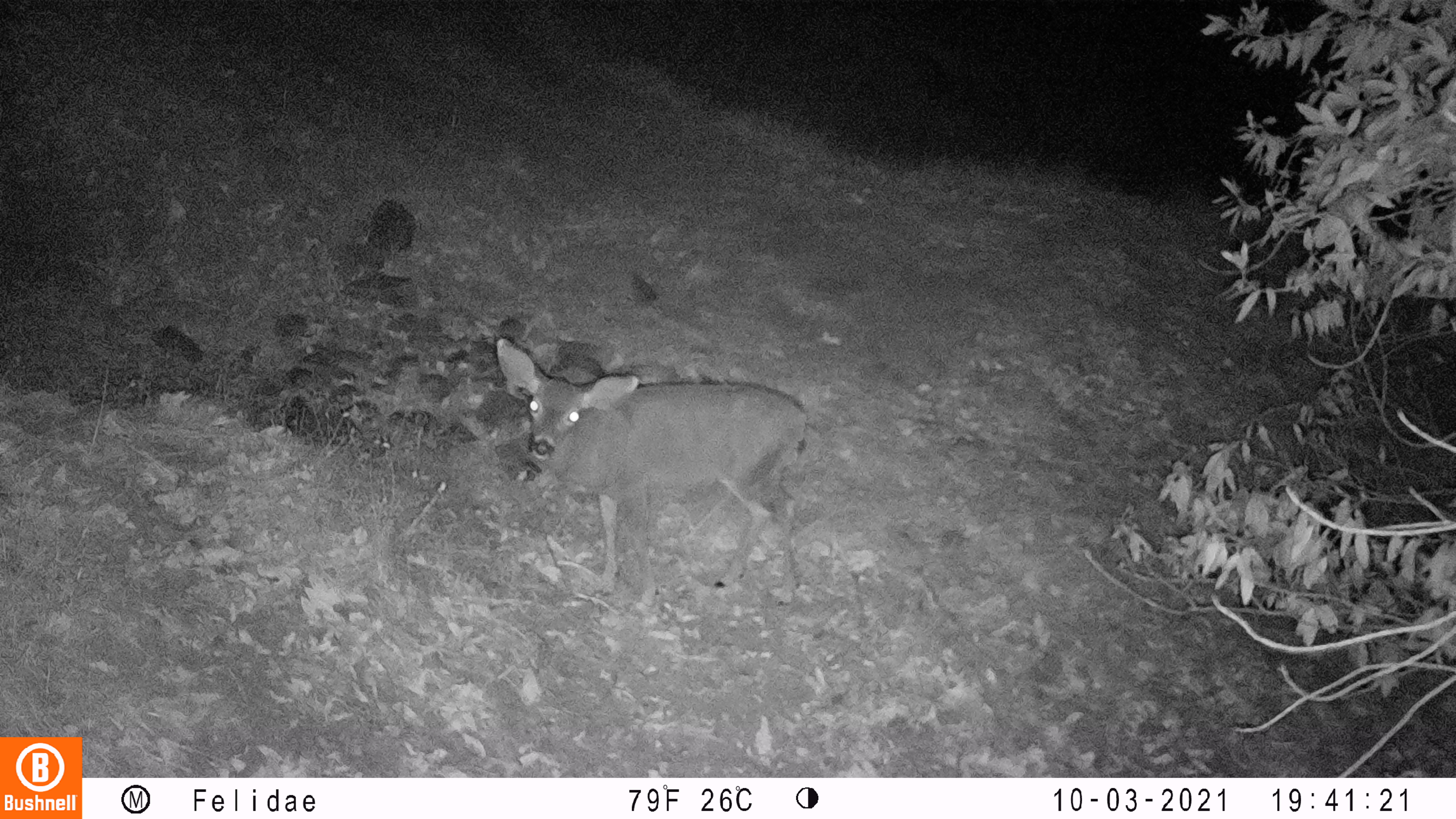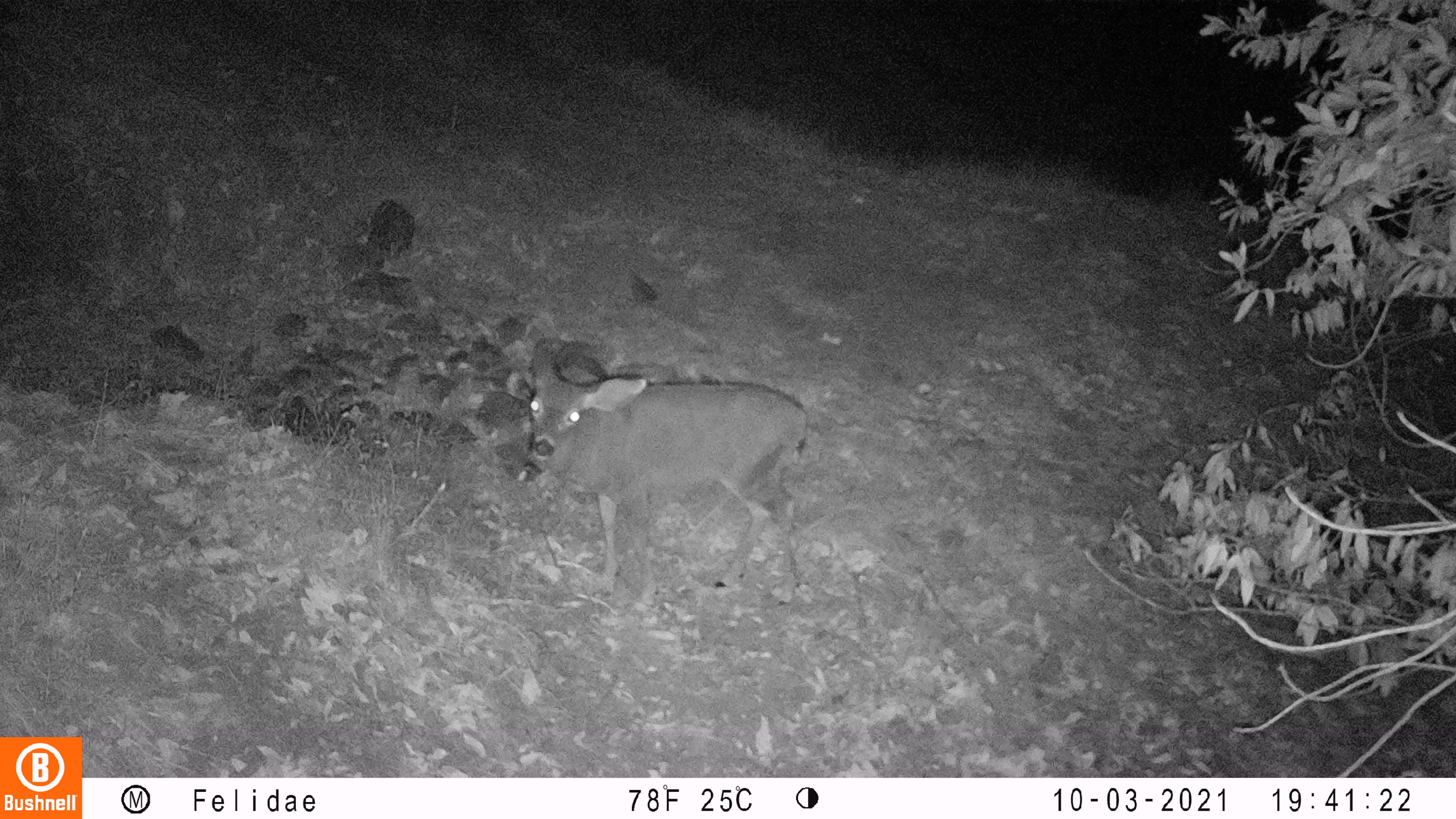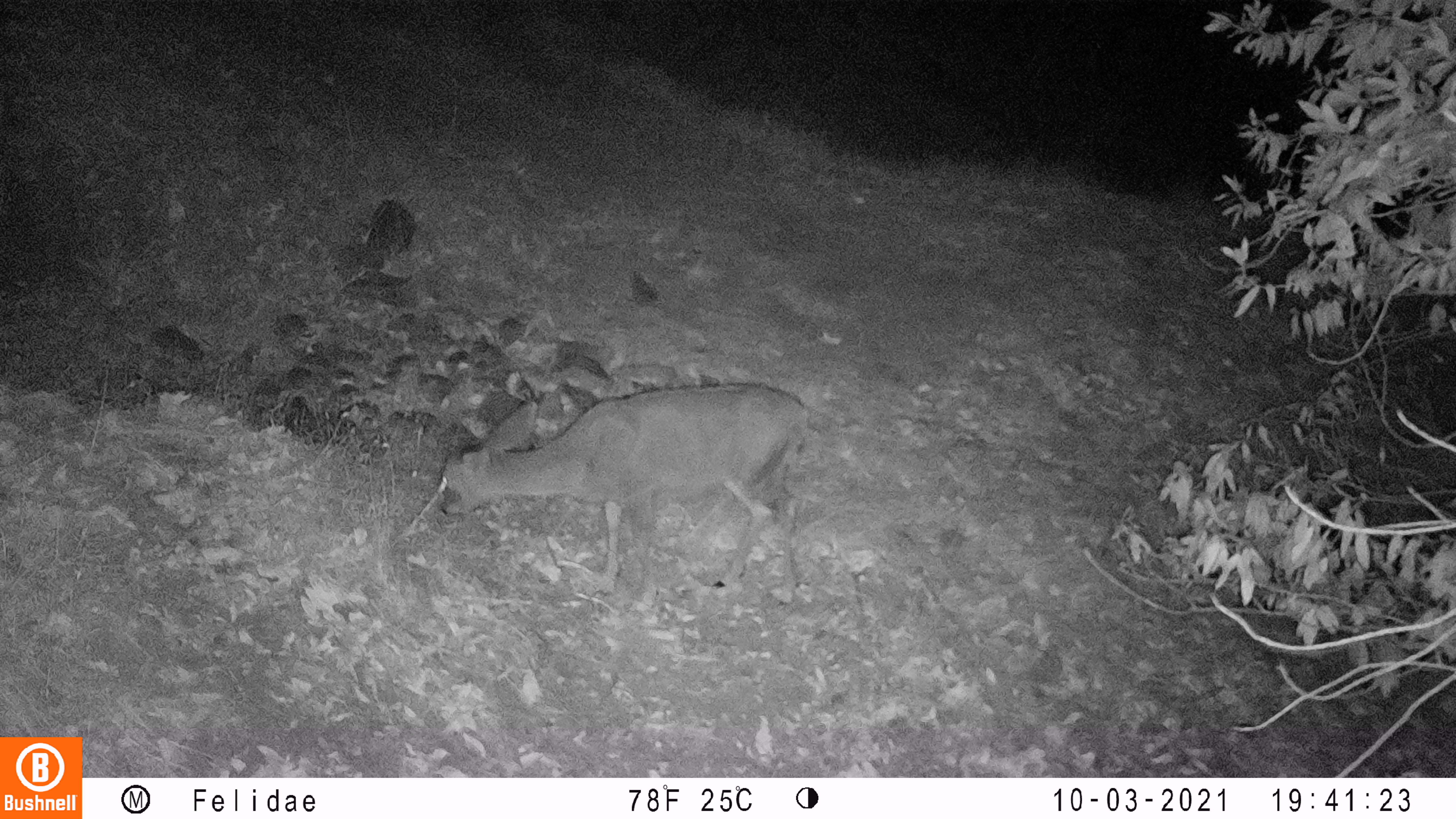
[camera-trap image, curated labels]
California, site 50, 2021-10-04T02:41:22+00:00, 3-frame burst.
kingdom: Animalia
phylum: Chordata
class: Mammalia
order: Artiodactyla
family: Cervidae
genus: Odocoileus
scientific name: Odocoileus hemionus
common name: mule deer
Mule deer (Odocoileus hemionus).